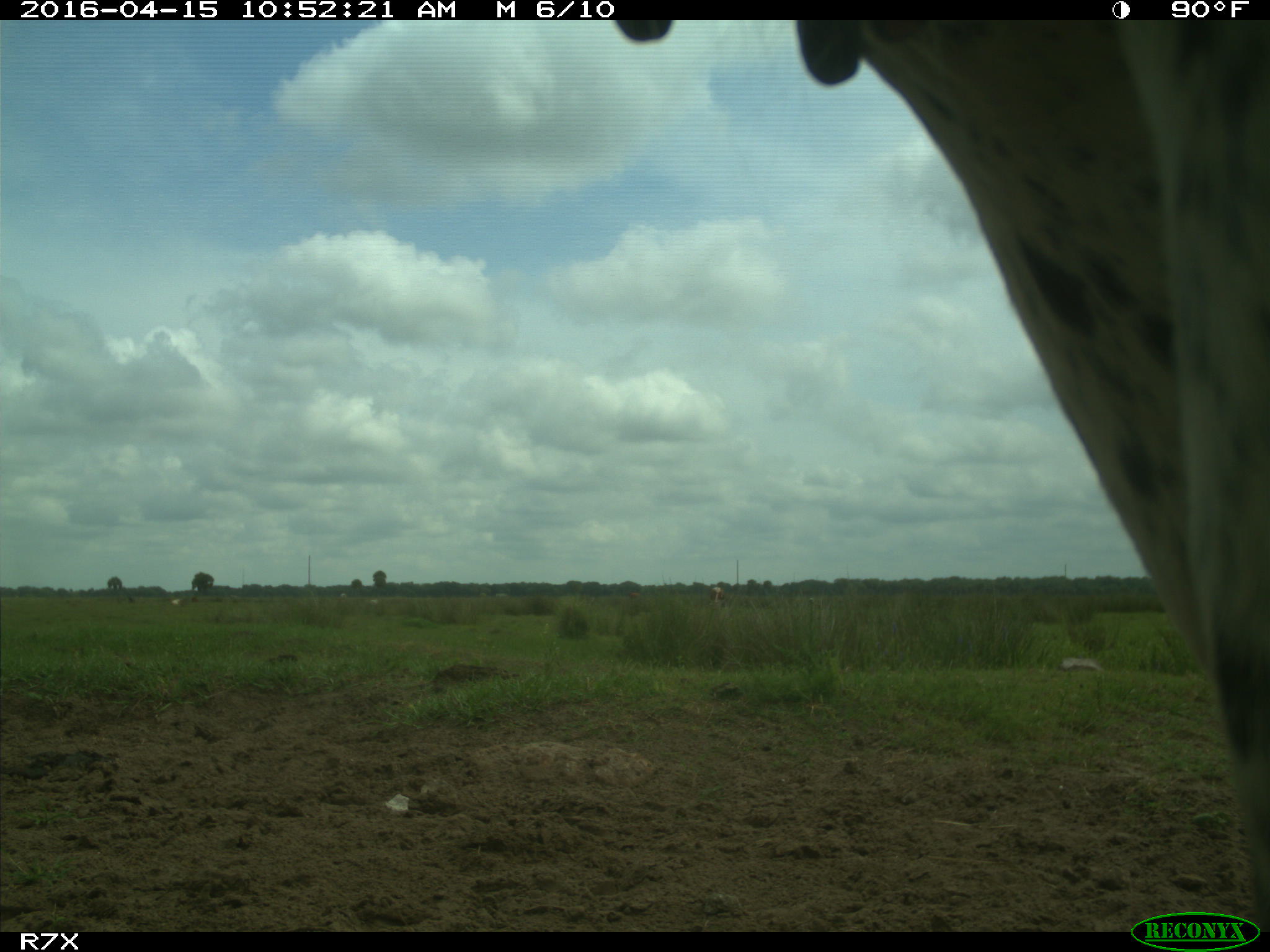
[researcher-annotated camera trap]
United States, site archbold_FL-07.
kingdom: Animalia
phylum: Chordata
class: Mammalia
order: Artiodactyla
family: Bovidae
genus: Bos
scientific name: Bos taurus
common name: domestic cow